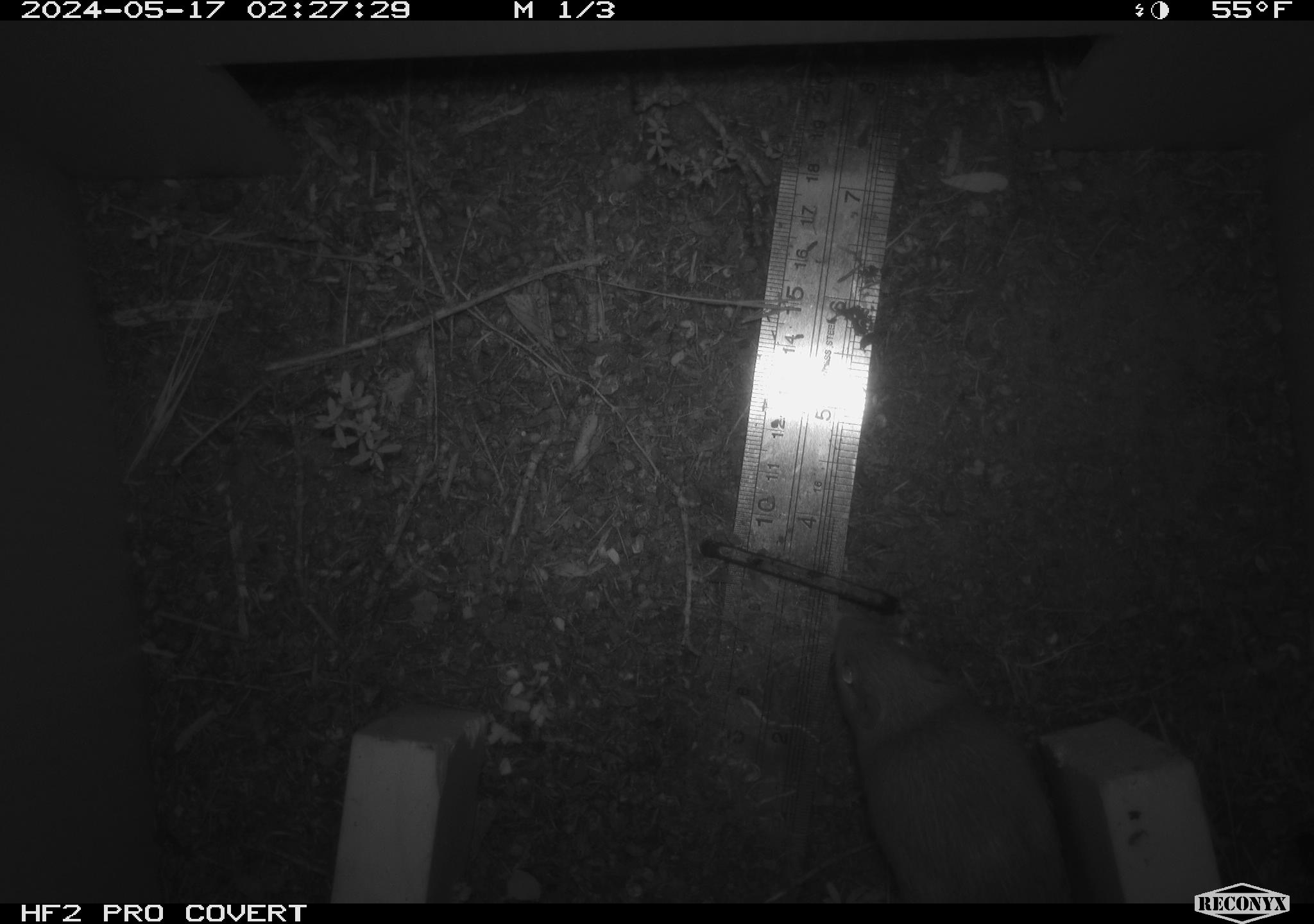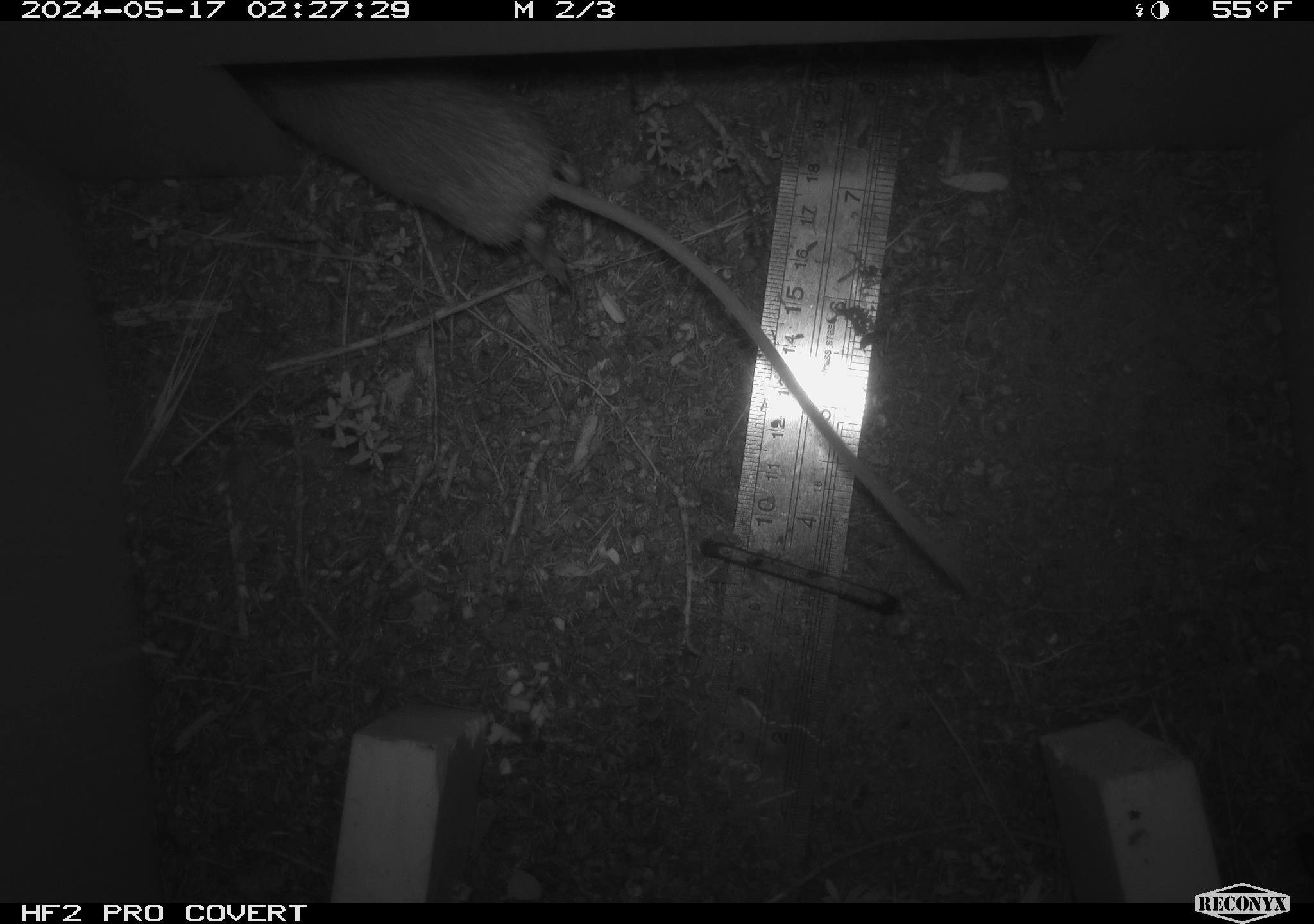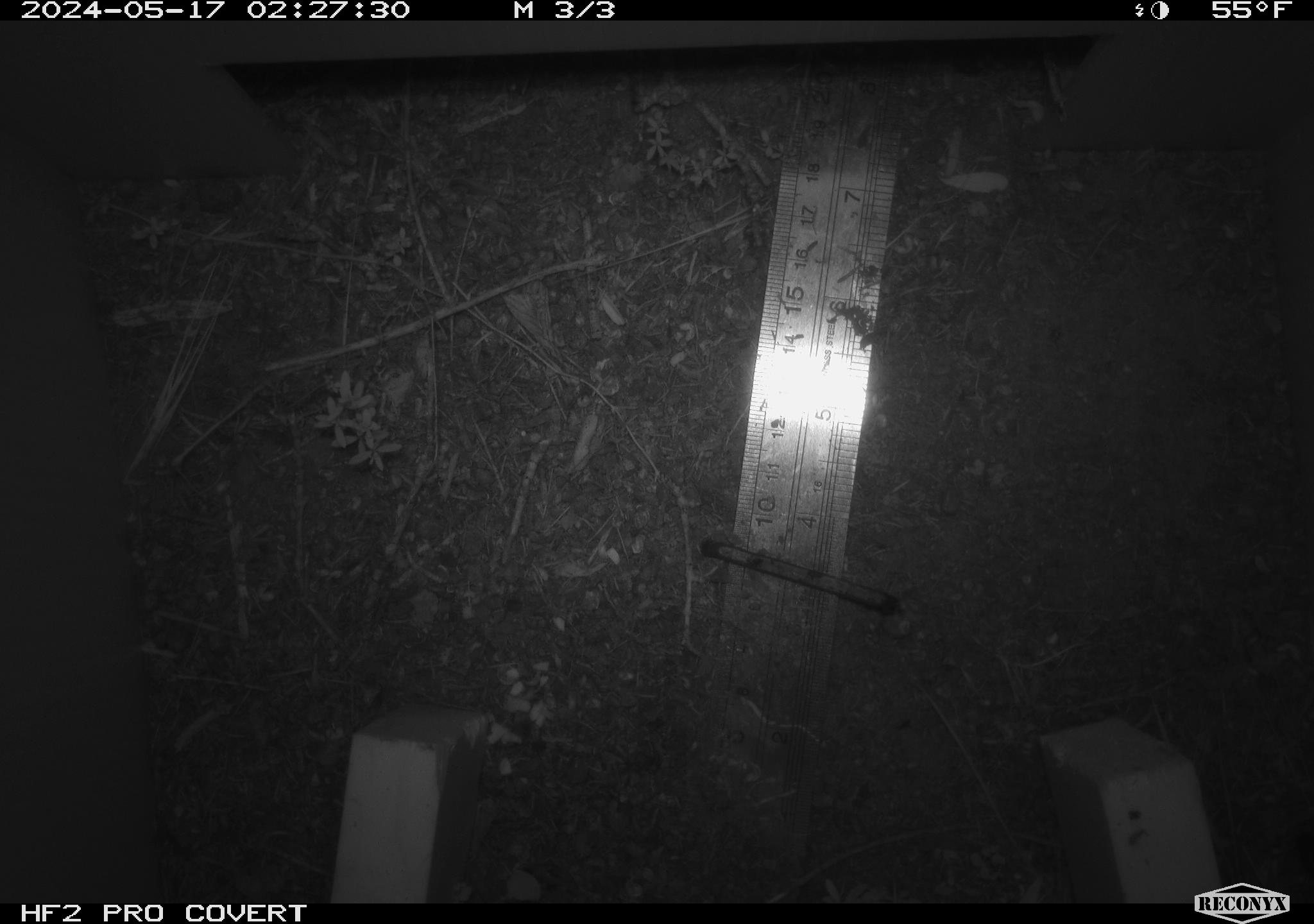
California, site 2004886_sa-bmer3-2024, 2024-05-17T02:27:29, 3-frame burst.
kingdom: Animalia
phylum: Chordata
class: Mammalia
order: Rodentia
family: Heteromyidae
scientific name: Heteromyidae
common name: kangaroo rats and pocket mice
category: heteromyidae family